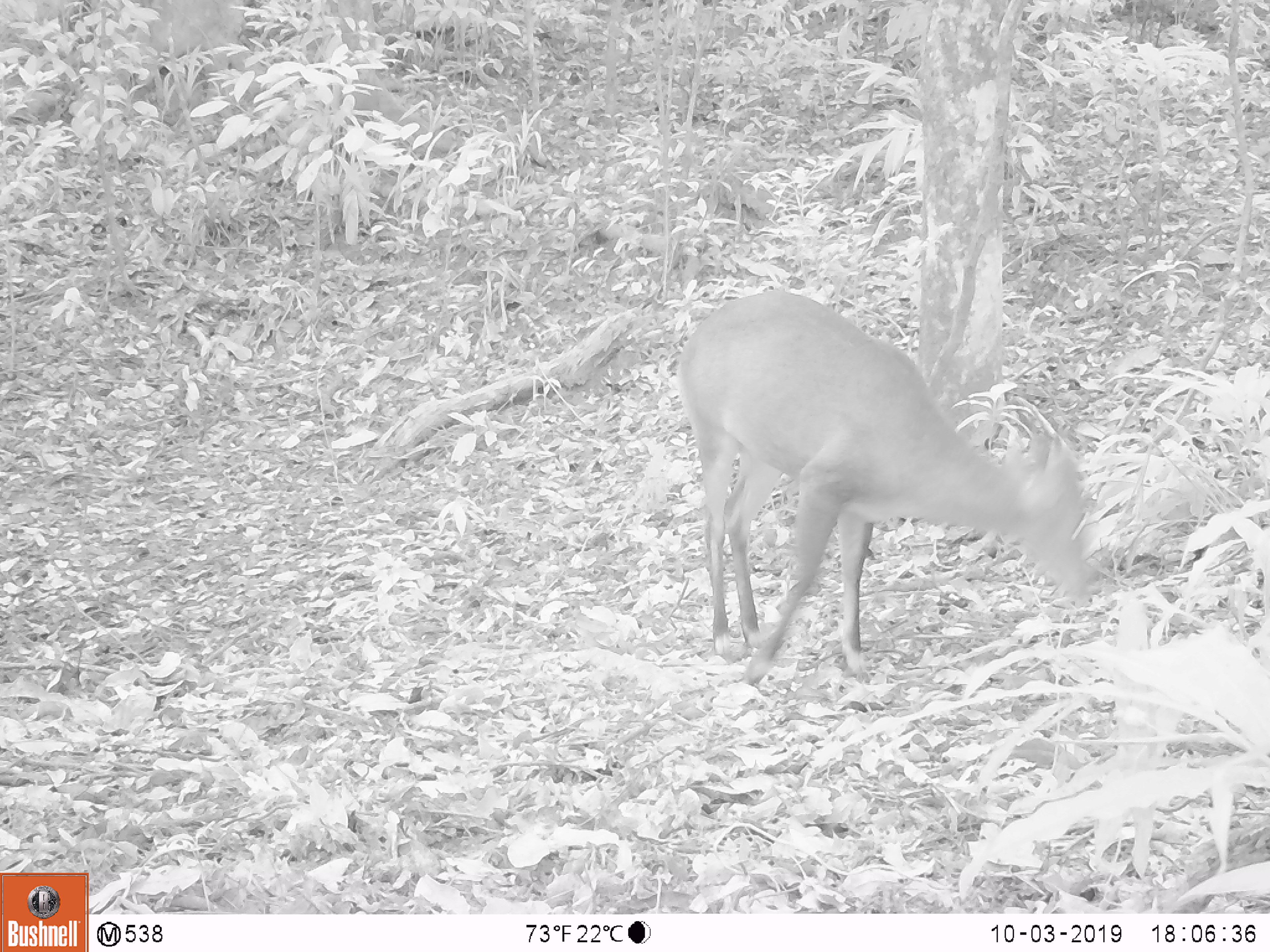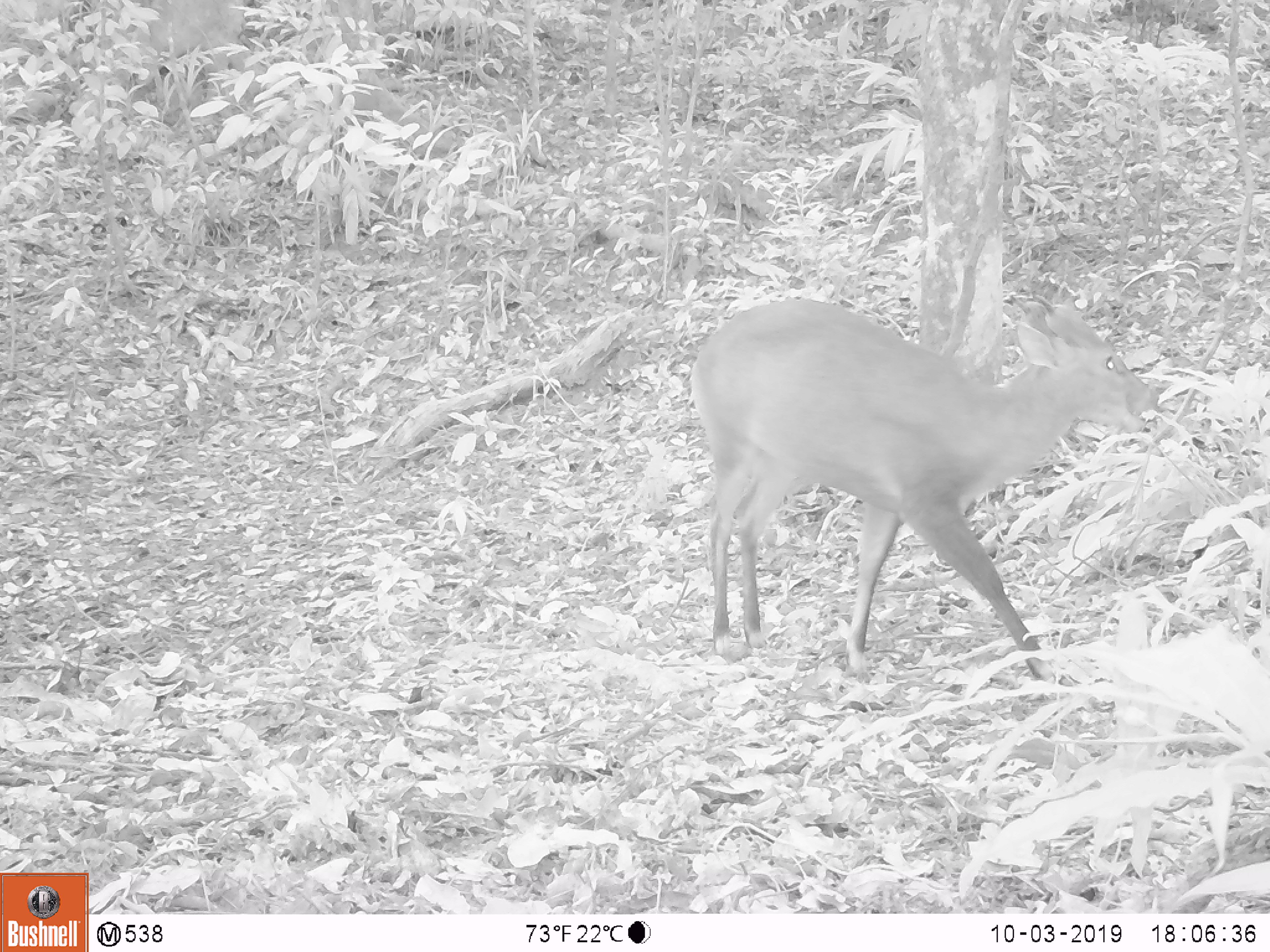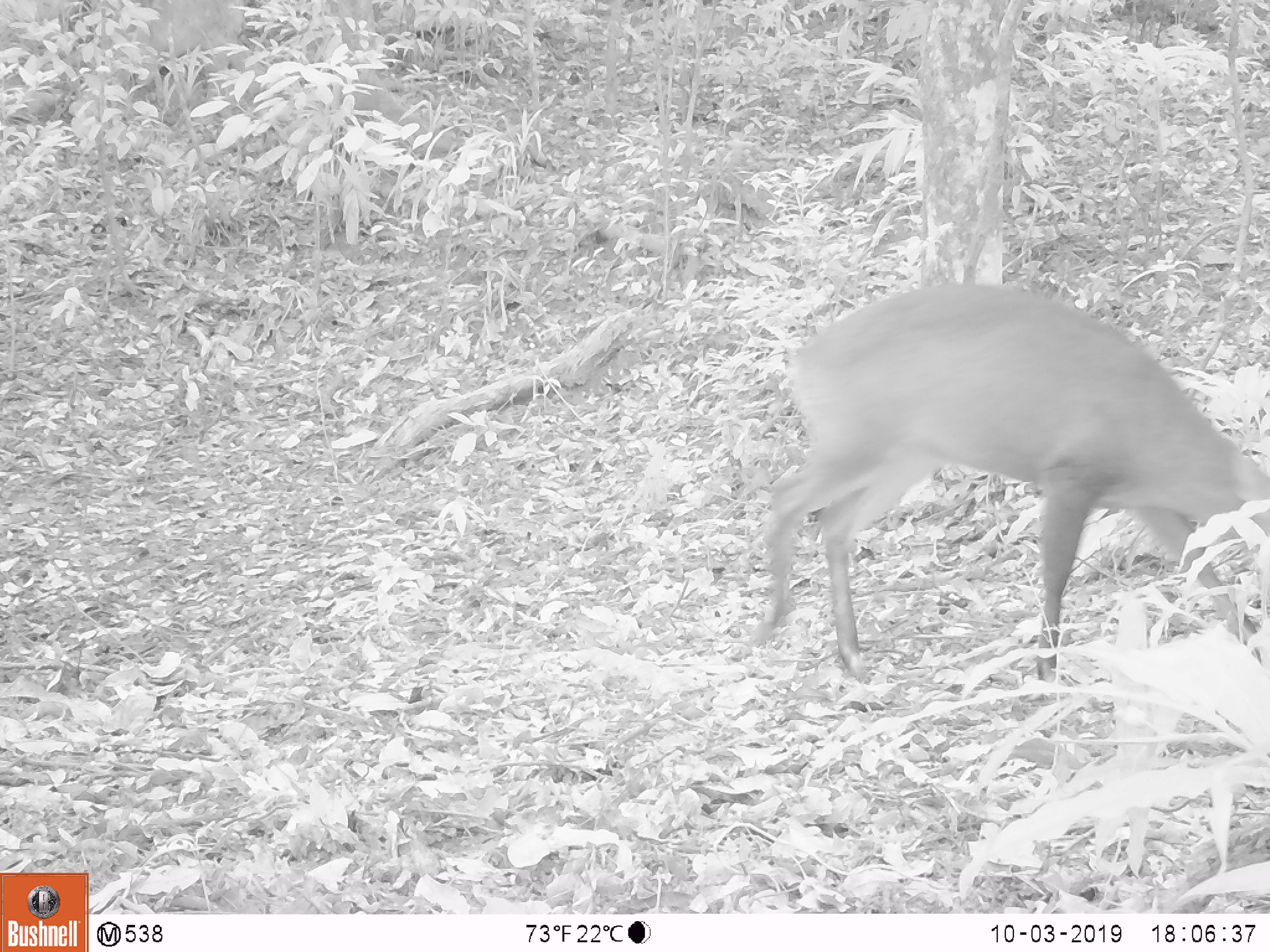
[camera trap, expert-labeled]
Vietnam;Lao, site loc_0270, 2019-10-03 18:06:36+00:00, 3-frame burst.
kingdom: Animalia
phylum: Chordata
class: Mammalia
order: Artiodactyla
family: Cervidae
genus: Muntiacus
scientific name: Muntiacus vuquangensis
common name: large-antlered muntjac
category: large antlered muntjac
Large antlered muntjac (large-antlered muntjac) (Muntiacus vuquangensis). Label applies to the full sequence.